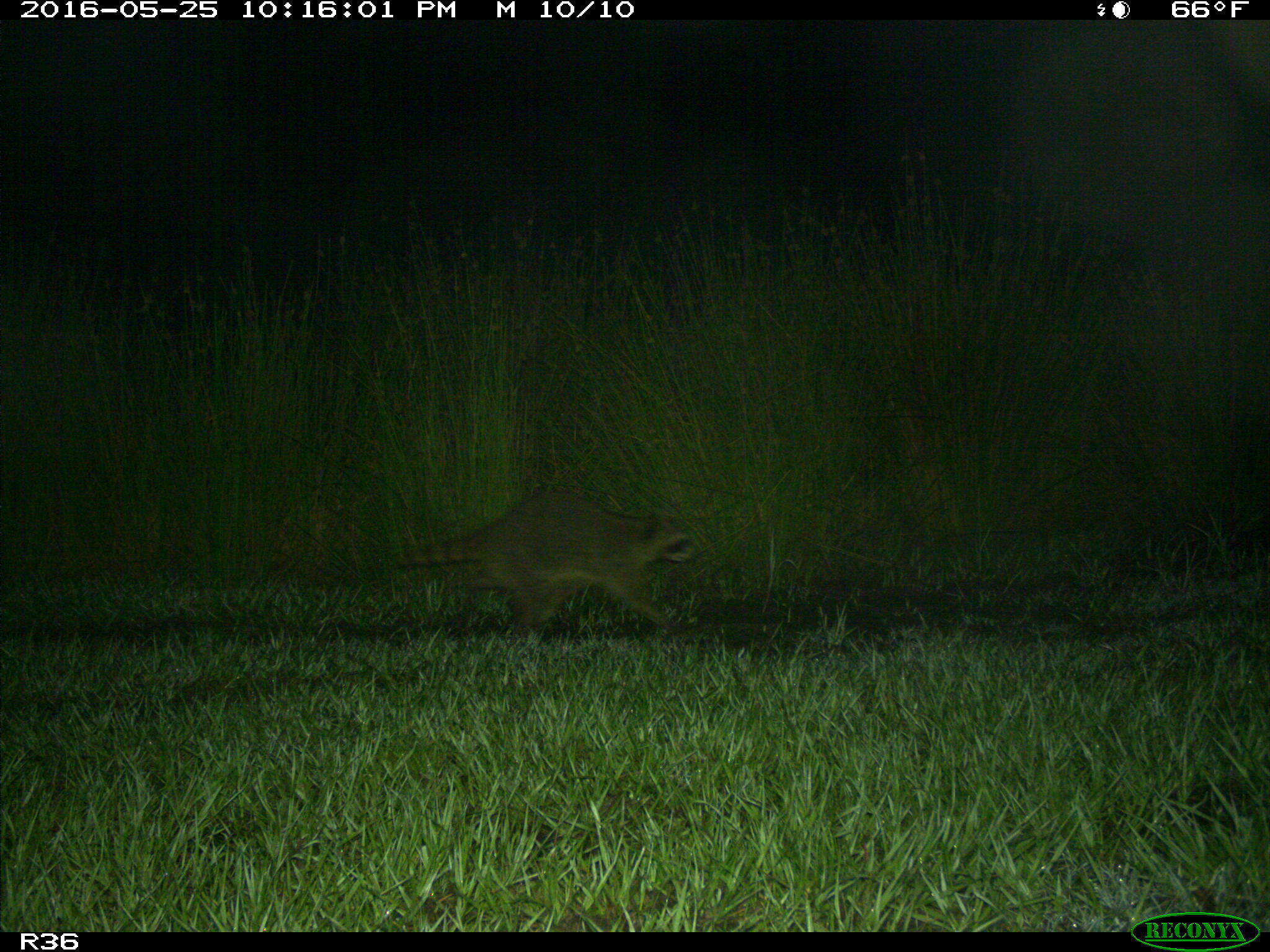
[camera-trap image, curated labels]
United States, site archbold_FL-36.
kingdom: Animalia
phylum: Chordata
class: Mammalia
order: Carnivora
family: Procyonidae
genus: Procyon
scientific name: Procyon lotor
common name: common raccoon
Procyon lotor (common raccoon).